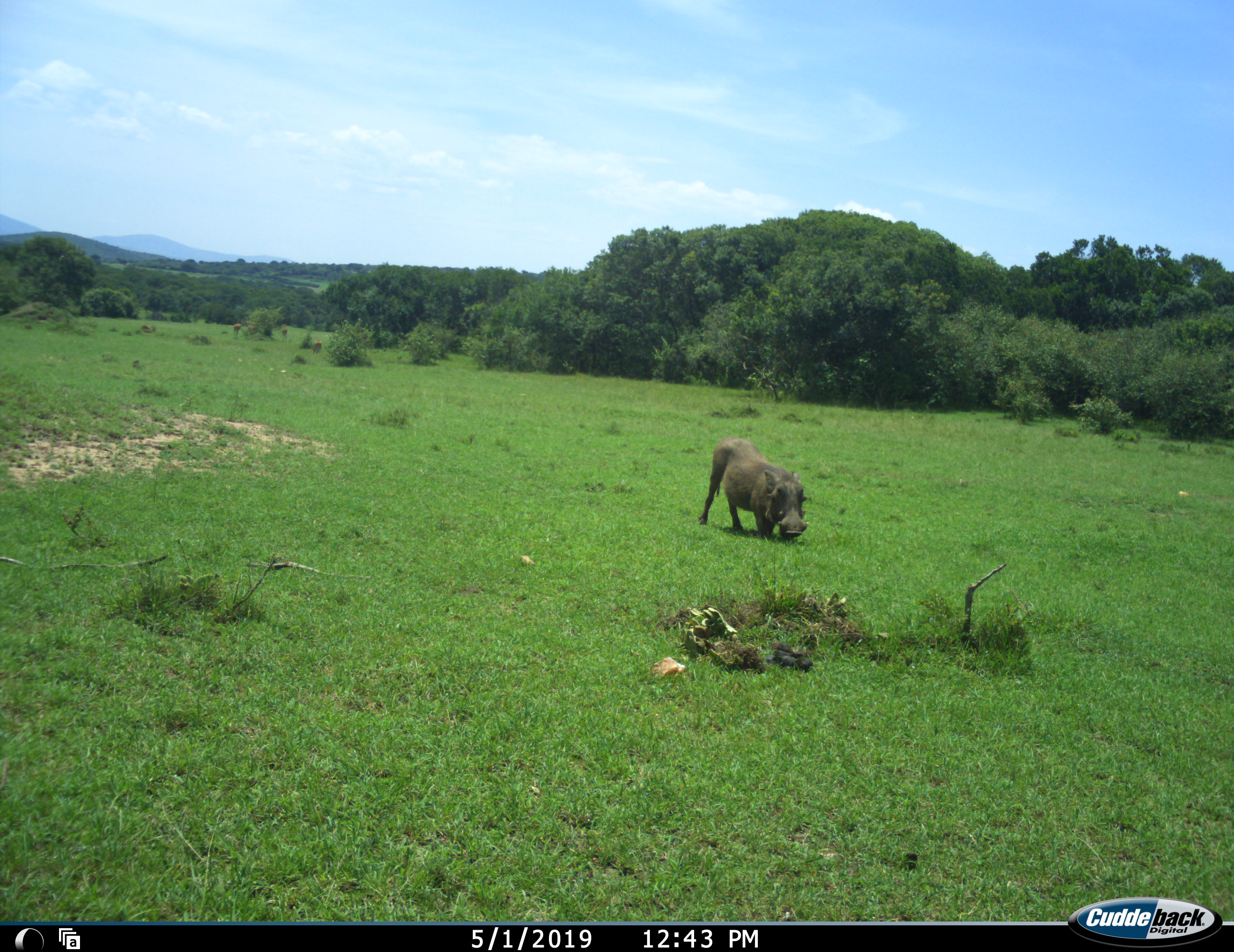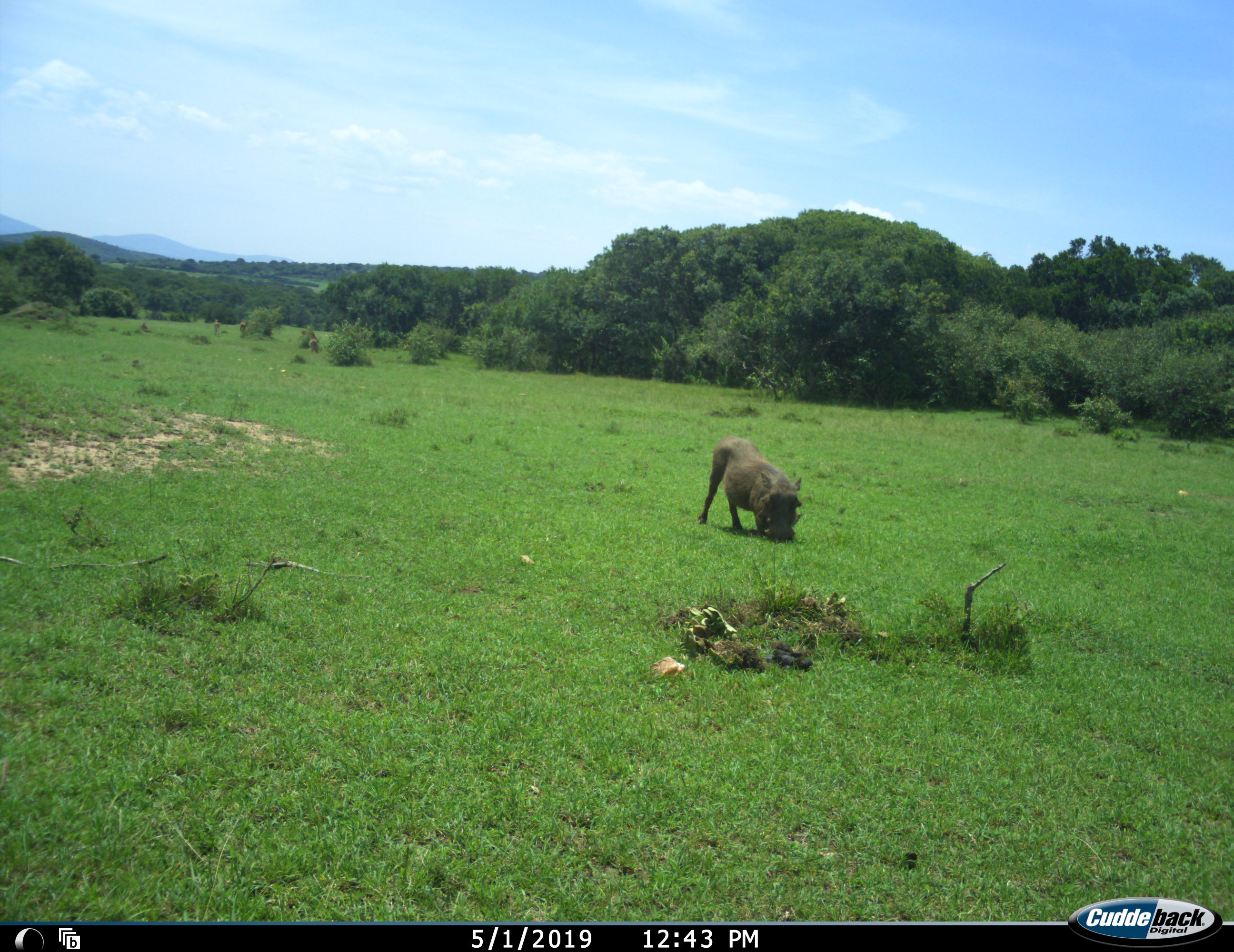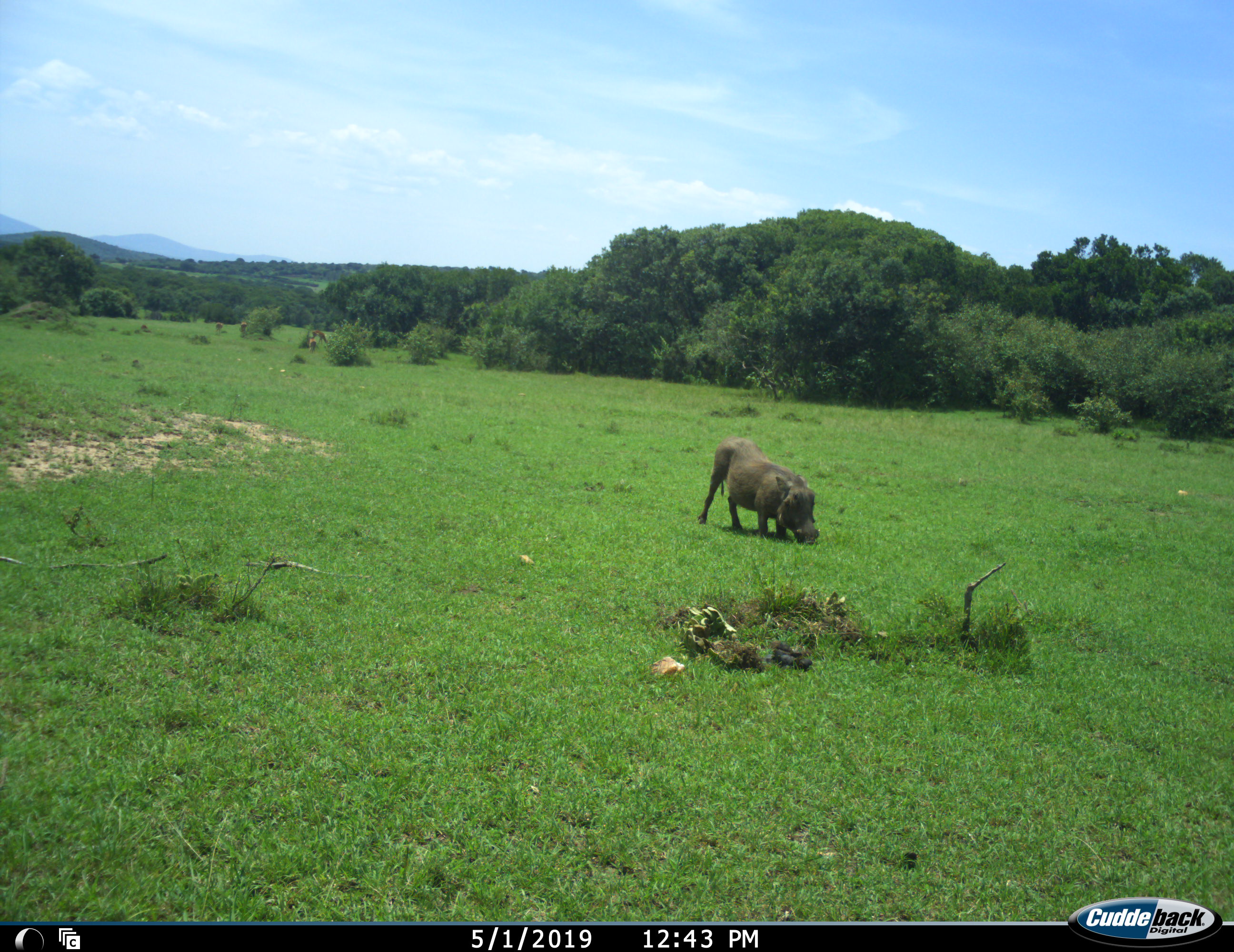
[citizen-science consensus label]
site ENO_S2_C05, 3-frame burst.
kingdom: Animalia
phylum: Chordata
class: Mammalia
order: Artiodactyla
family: Bovidae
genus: Aepyceros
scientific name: Aepyceros melampus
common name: impala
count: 5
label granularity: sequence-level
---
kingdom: Animalia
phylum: Chordata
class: Mammalia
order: Artiodactyla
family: Suidae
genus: Phacochoerus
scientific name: Phacochoerus africanus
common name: warthog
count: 1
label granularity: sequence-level